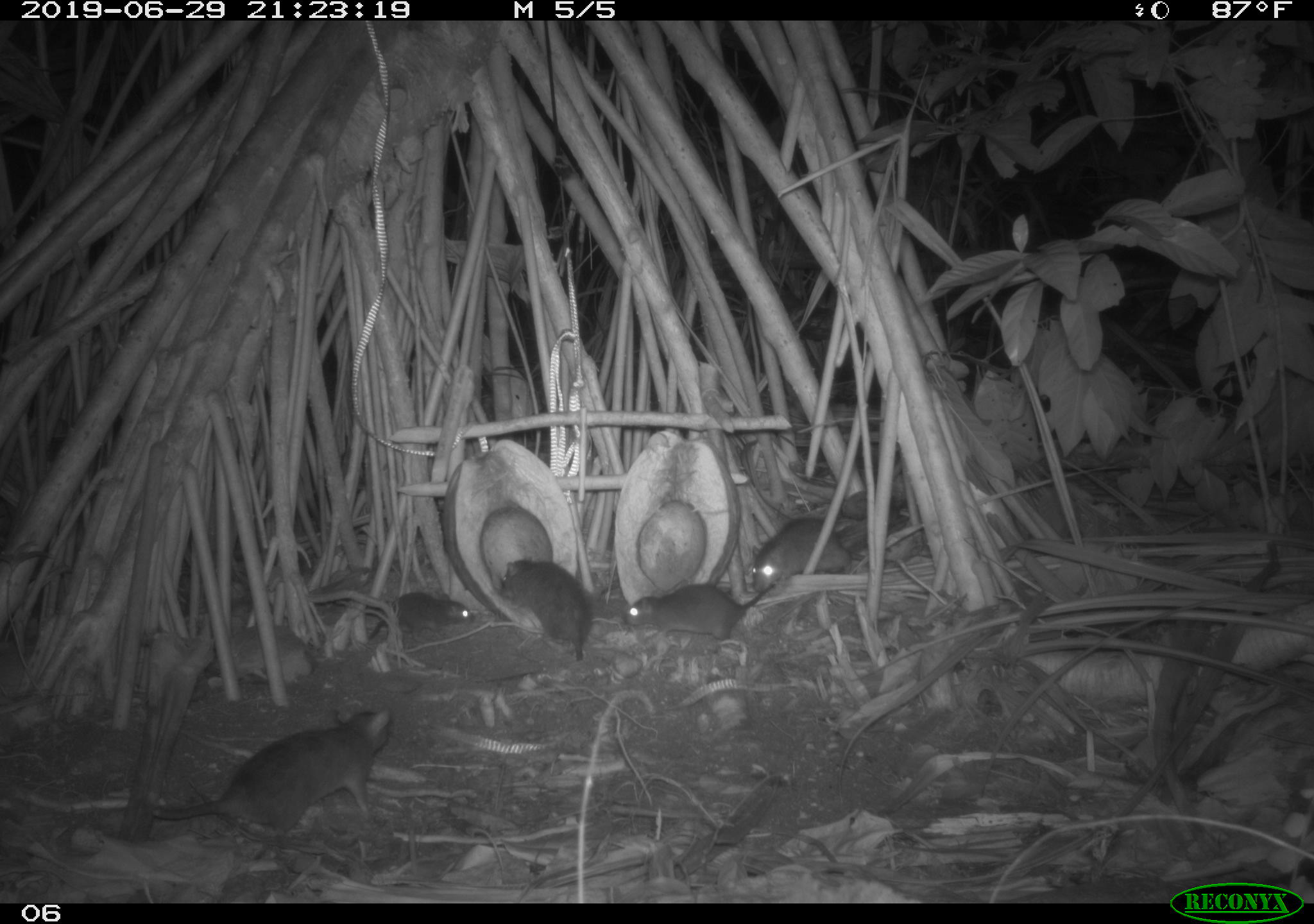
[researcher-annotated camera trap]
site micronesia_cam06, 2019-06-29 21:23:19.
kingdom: Animalia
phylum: Chordata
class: Mammalia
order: Rodentia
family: Muridae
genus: Rattus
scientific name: Rattus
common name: rat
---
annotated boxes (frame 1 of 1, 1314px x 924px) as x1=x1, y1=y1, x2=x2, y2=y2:
rat: x1=142, y1=699, x2=409, y2=854; x1=495, y1=555, x2=597, y2=683; x1=617, y1=577, x2=777, y2=639; x1=751, y1=509, x2=868, y2=592; x1=355, y1=588, x2=477, y2=646